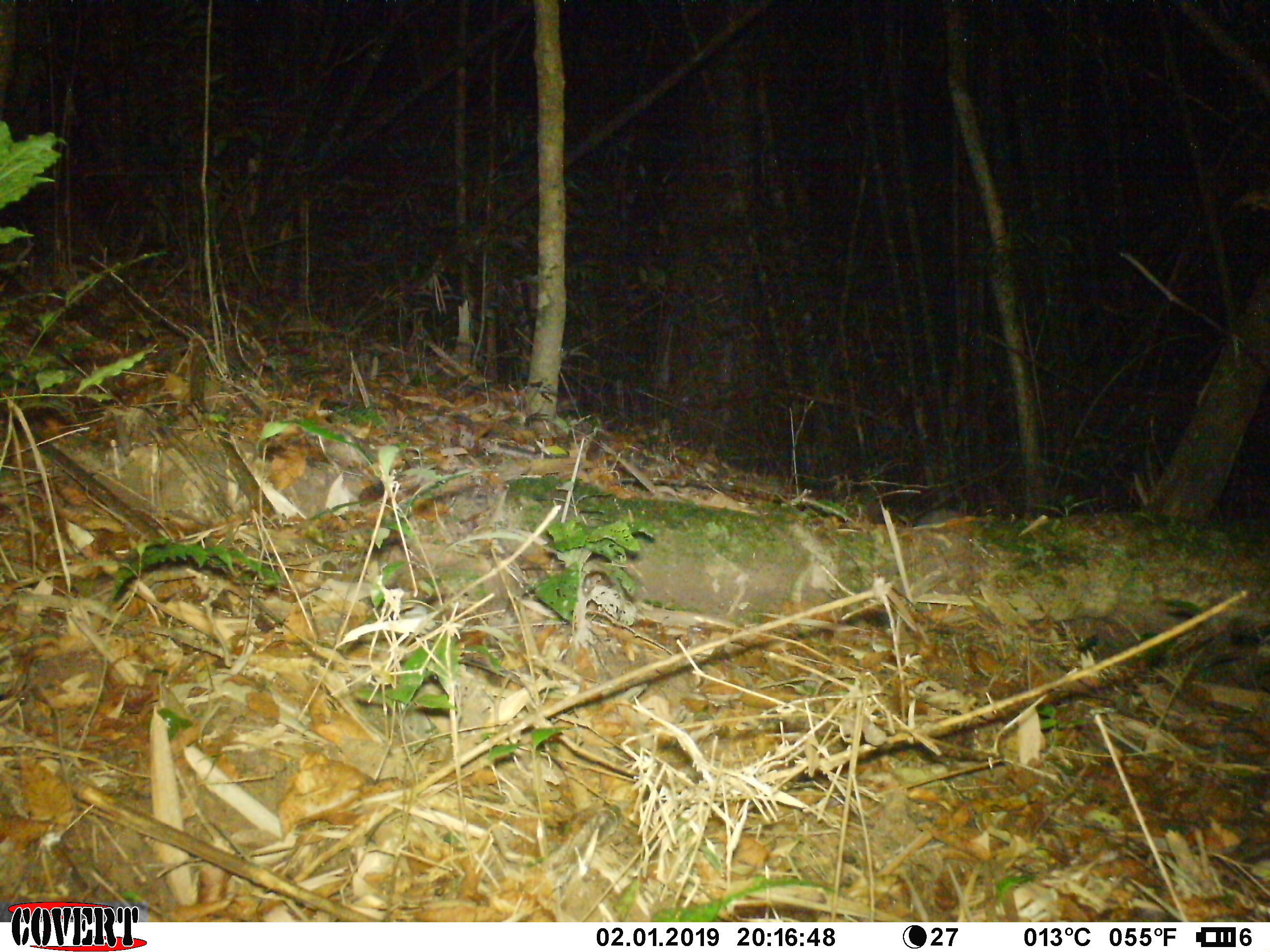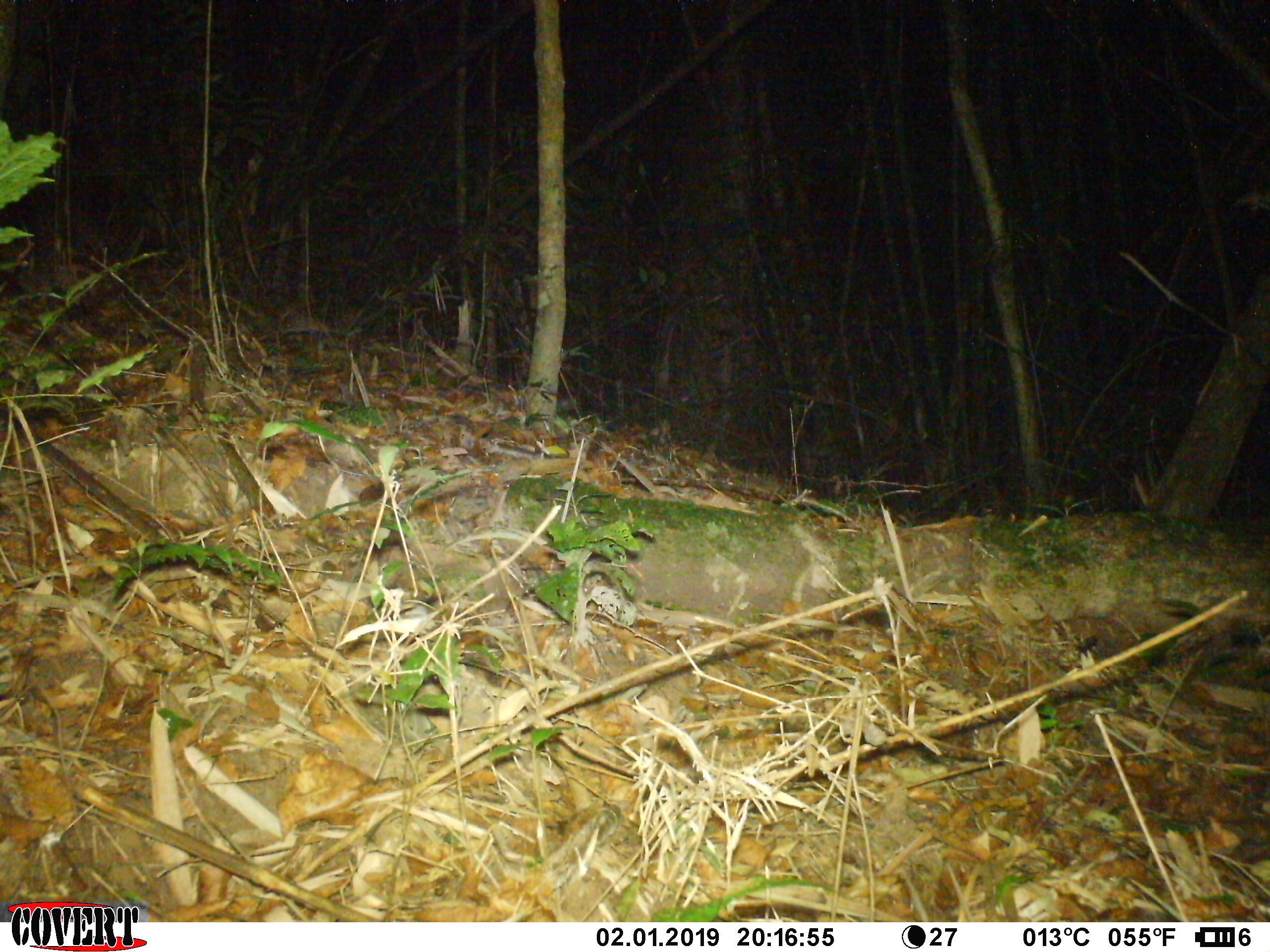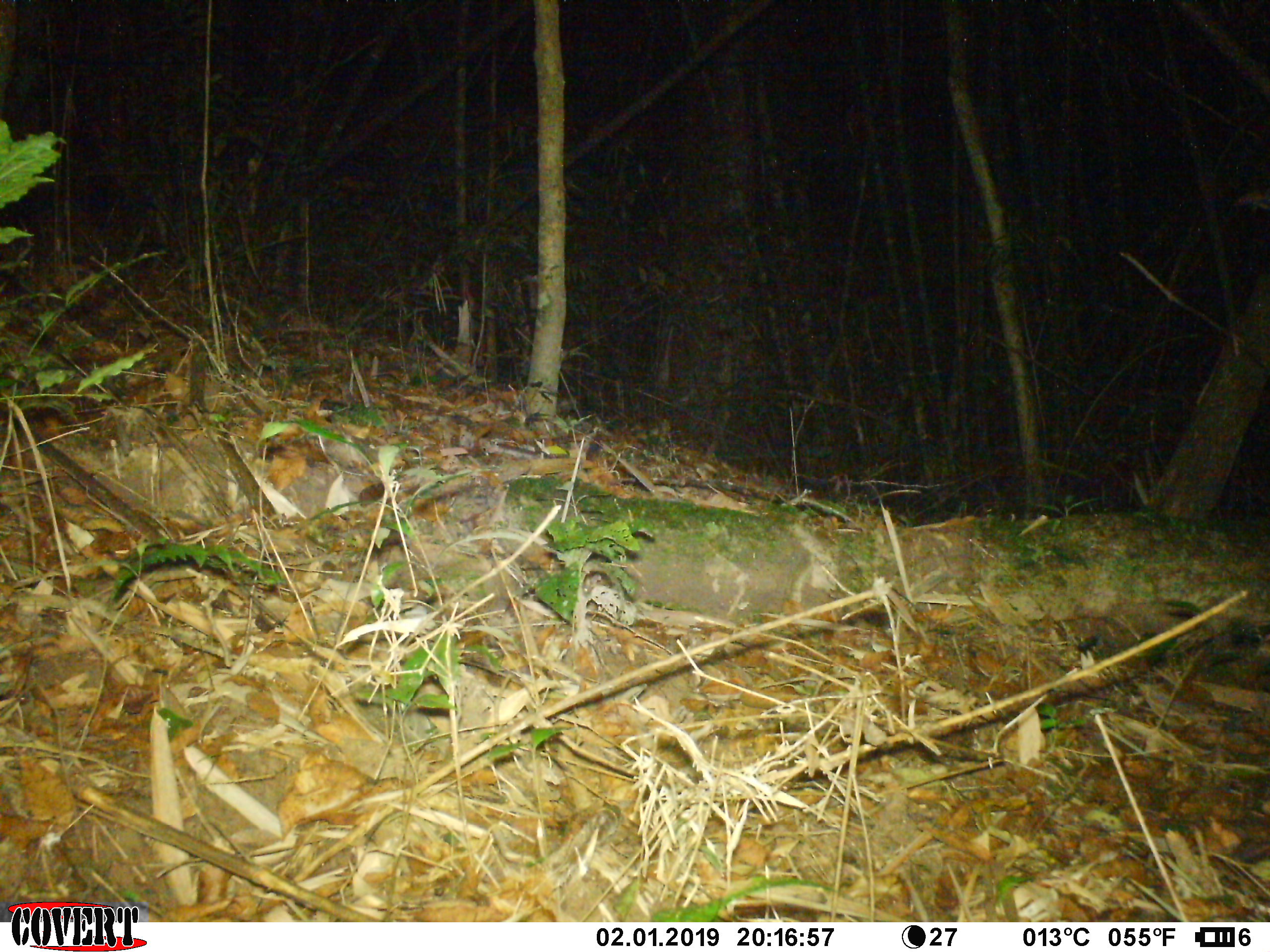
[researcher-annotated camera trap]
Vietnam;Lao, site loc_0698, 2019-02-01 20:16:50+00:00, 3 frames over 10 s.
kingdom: Animalia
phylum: Chordata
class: Mammalia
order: Carnivora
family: Mustelidae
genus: Melogale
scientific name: Melogale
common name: ferret badger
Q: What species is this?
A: Ferret badger (Melogale).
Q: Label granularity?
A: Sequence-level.